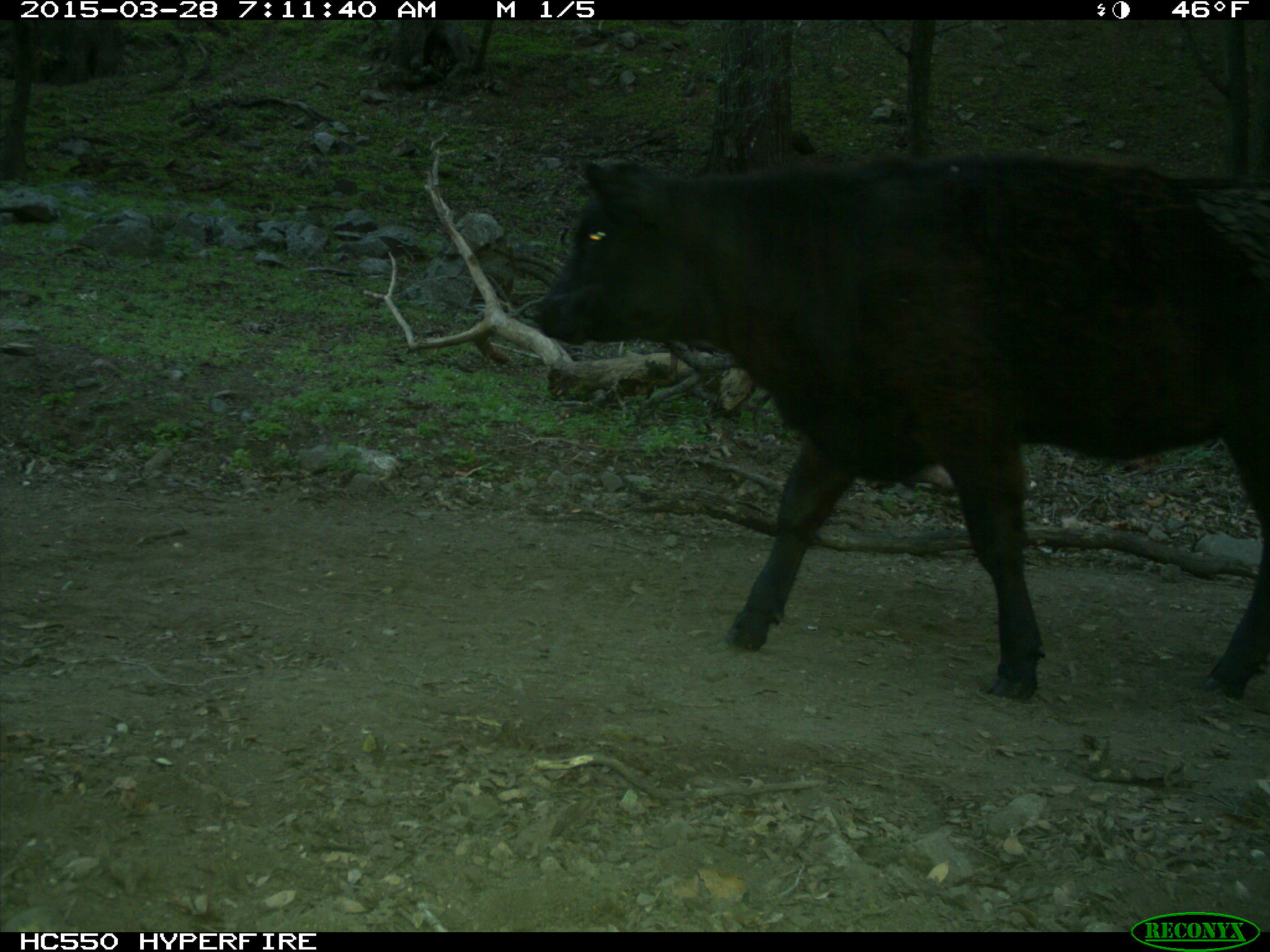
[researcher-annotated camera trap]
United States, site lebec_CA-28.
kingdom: Animalia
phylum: Chordata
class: Mammalia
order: Artiodactyla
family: Bovidae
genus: Bos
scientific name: Bos taurus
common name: domestic cow